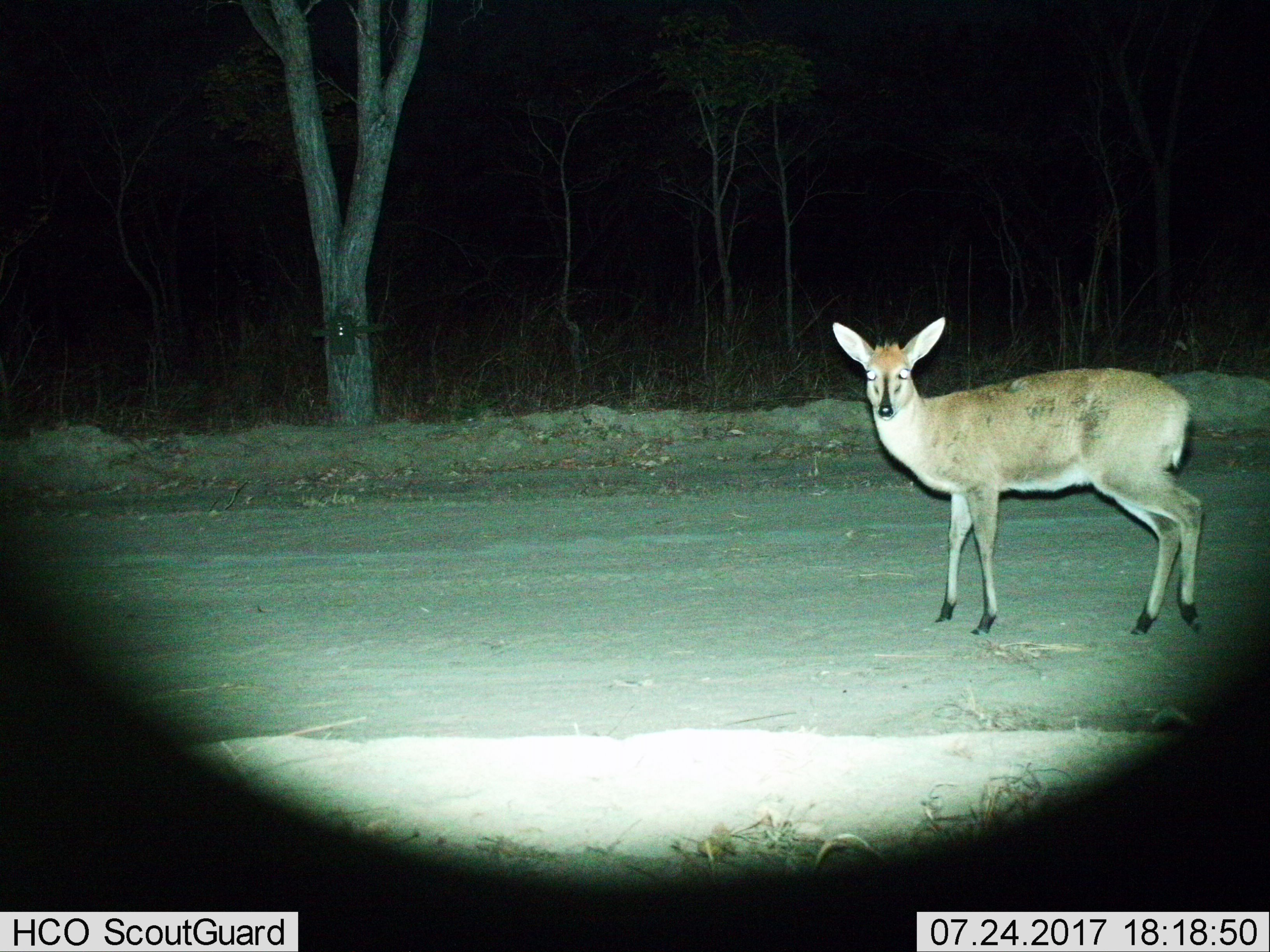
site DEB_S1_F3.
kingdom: Animalia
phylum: Chordata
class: Mammalia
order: Artiodactyla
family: Bovidae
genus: Sylvicapra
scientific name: Sylvicapra grimmia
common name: common duiker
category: duikercommongrey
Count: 1.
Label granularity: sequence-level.